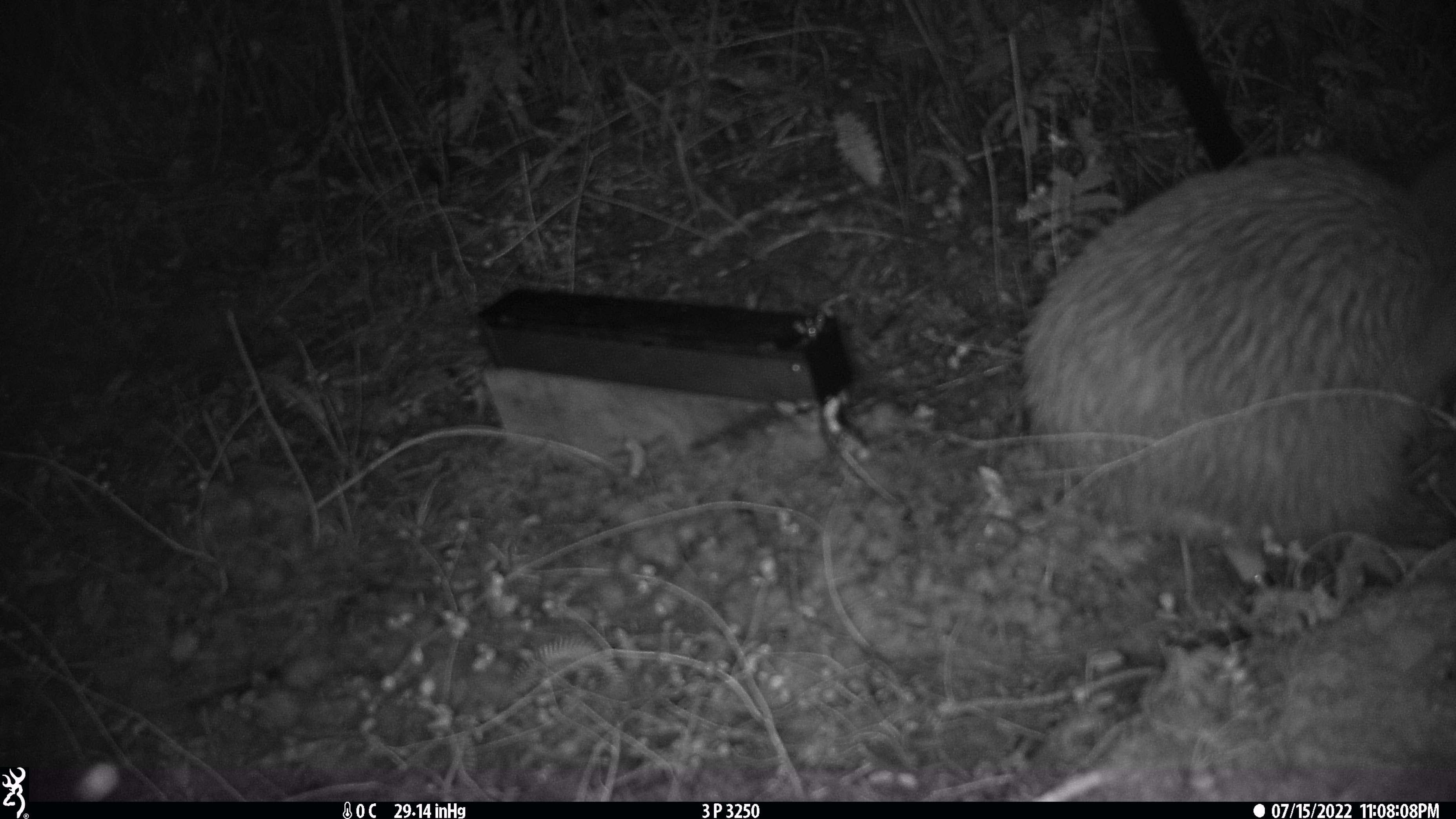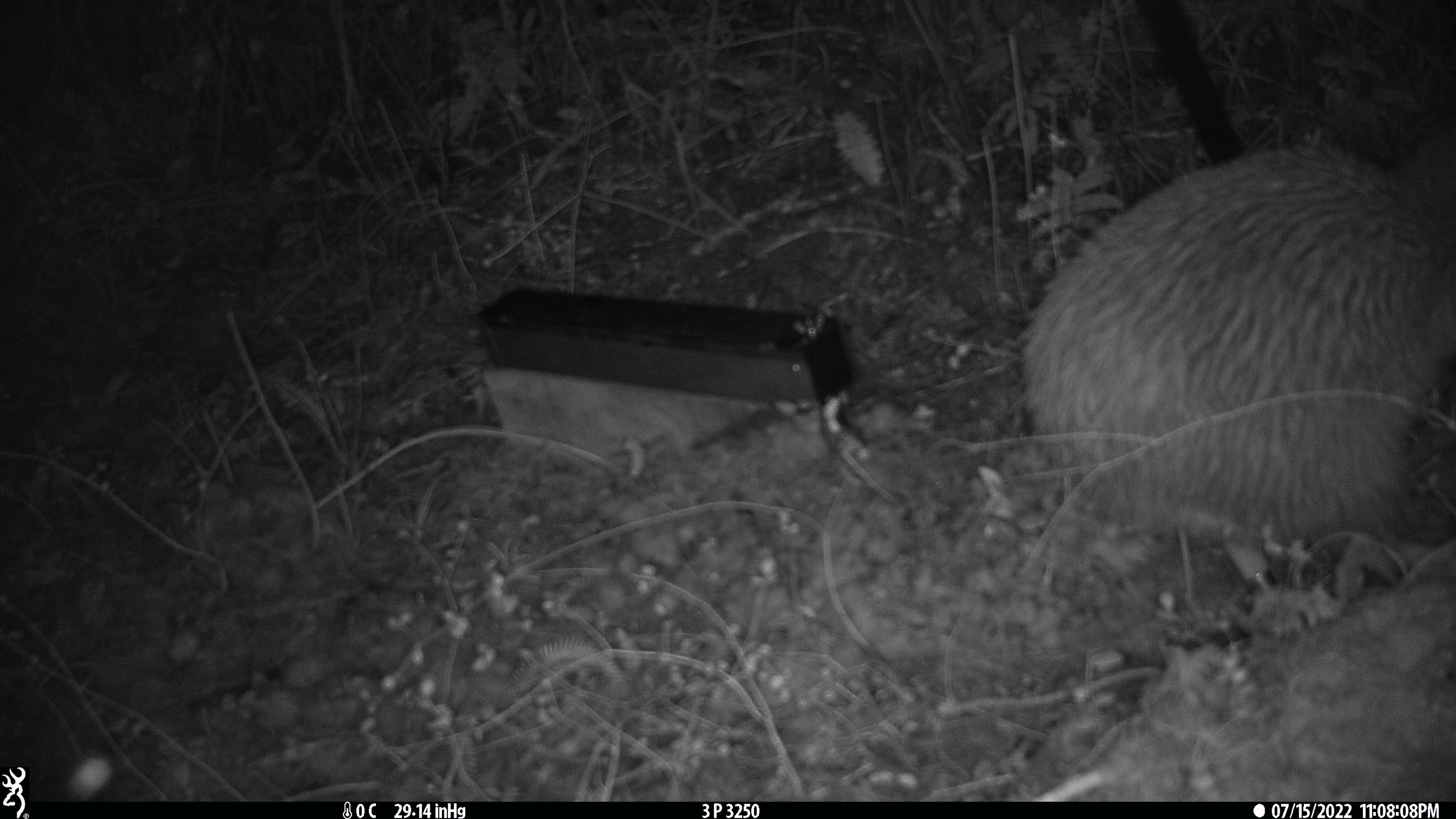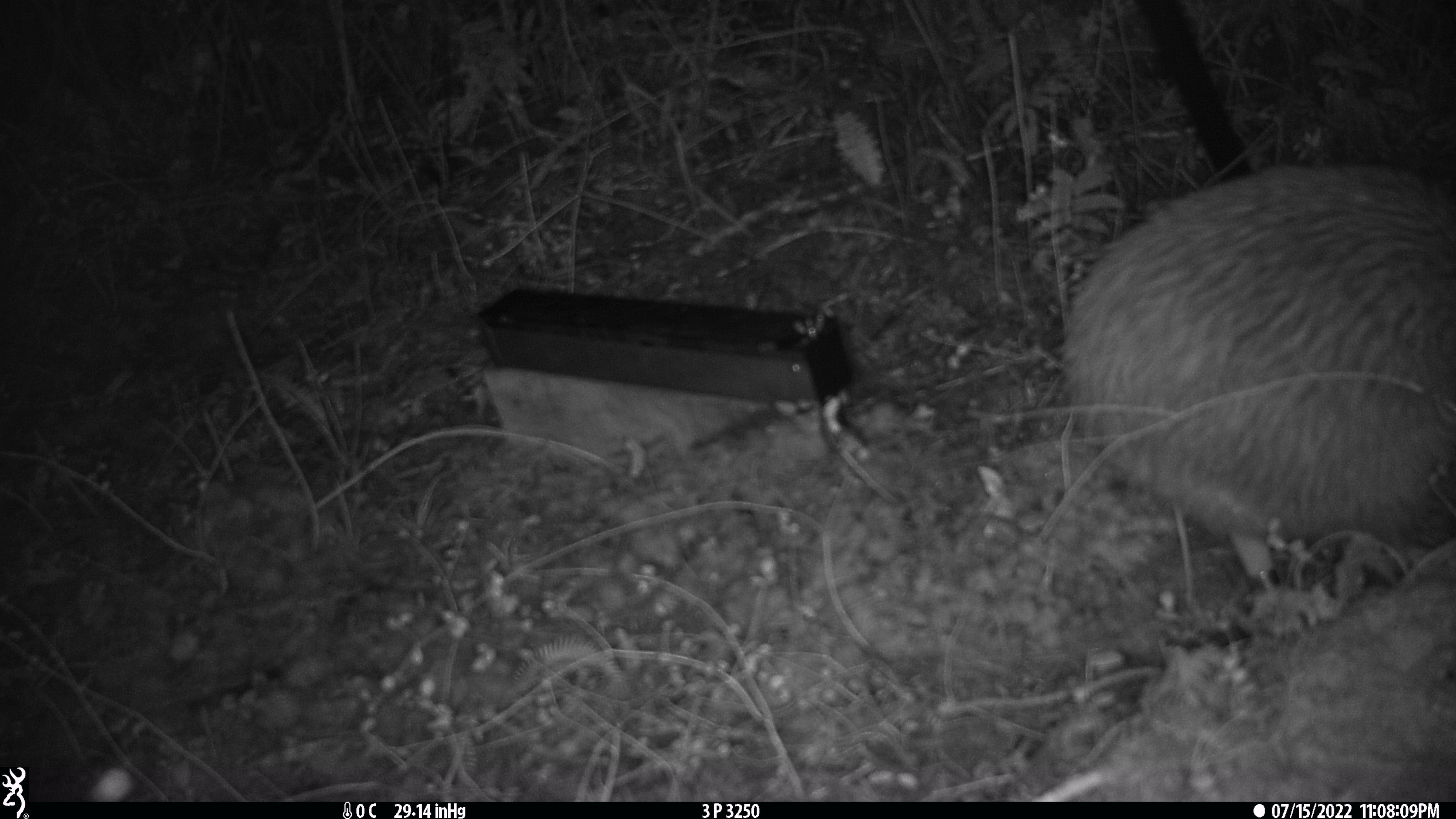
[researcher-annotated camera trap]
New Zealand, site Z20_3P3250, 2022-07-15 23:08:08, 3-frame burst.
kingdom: Animalia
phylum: Chordata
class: Aves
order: Apterygiformes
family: Apterygidae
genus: Apteryx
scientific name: Apteryx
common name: kiwi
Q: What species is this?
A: Kiwi (Apteryx).